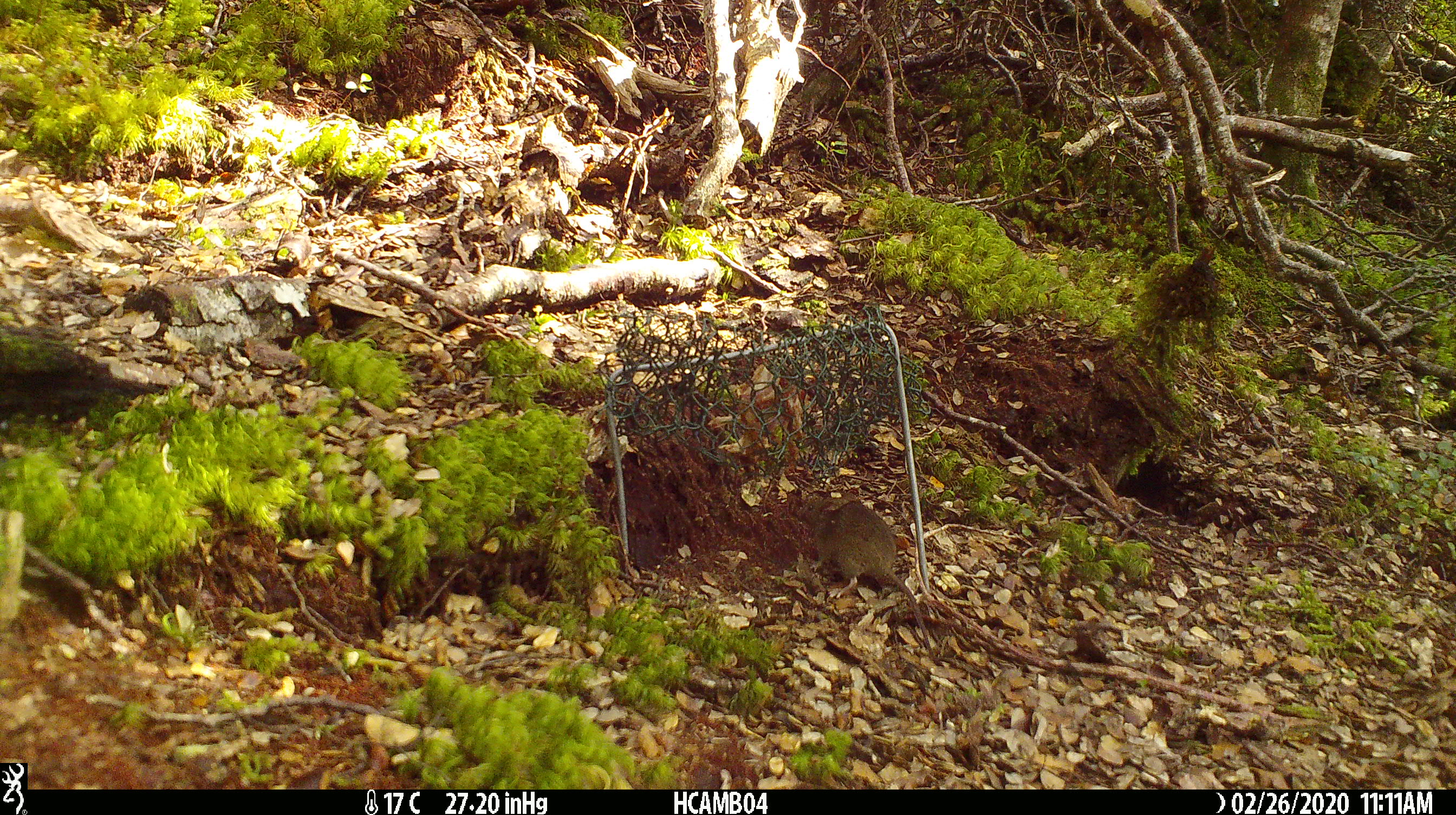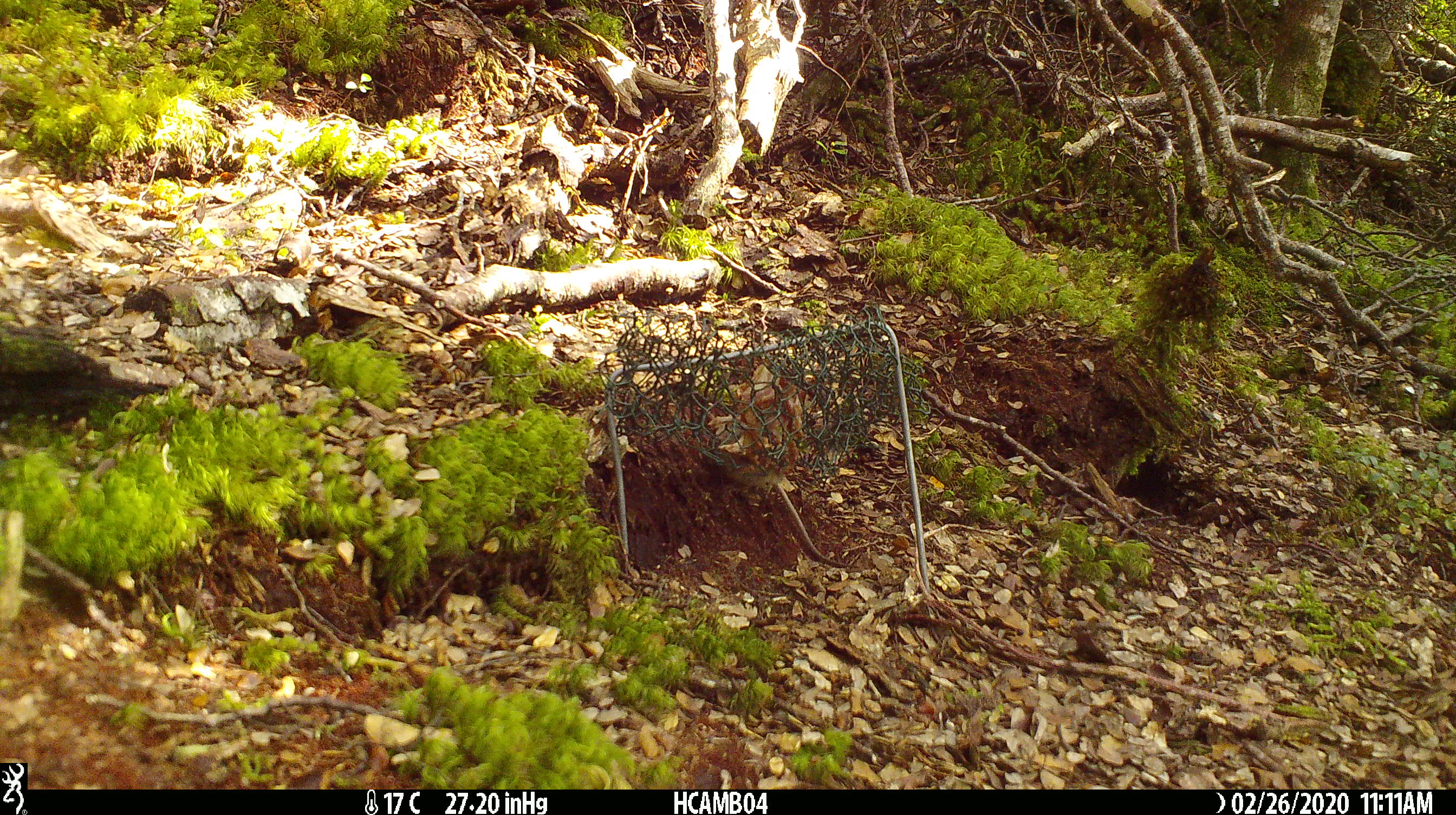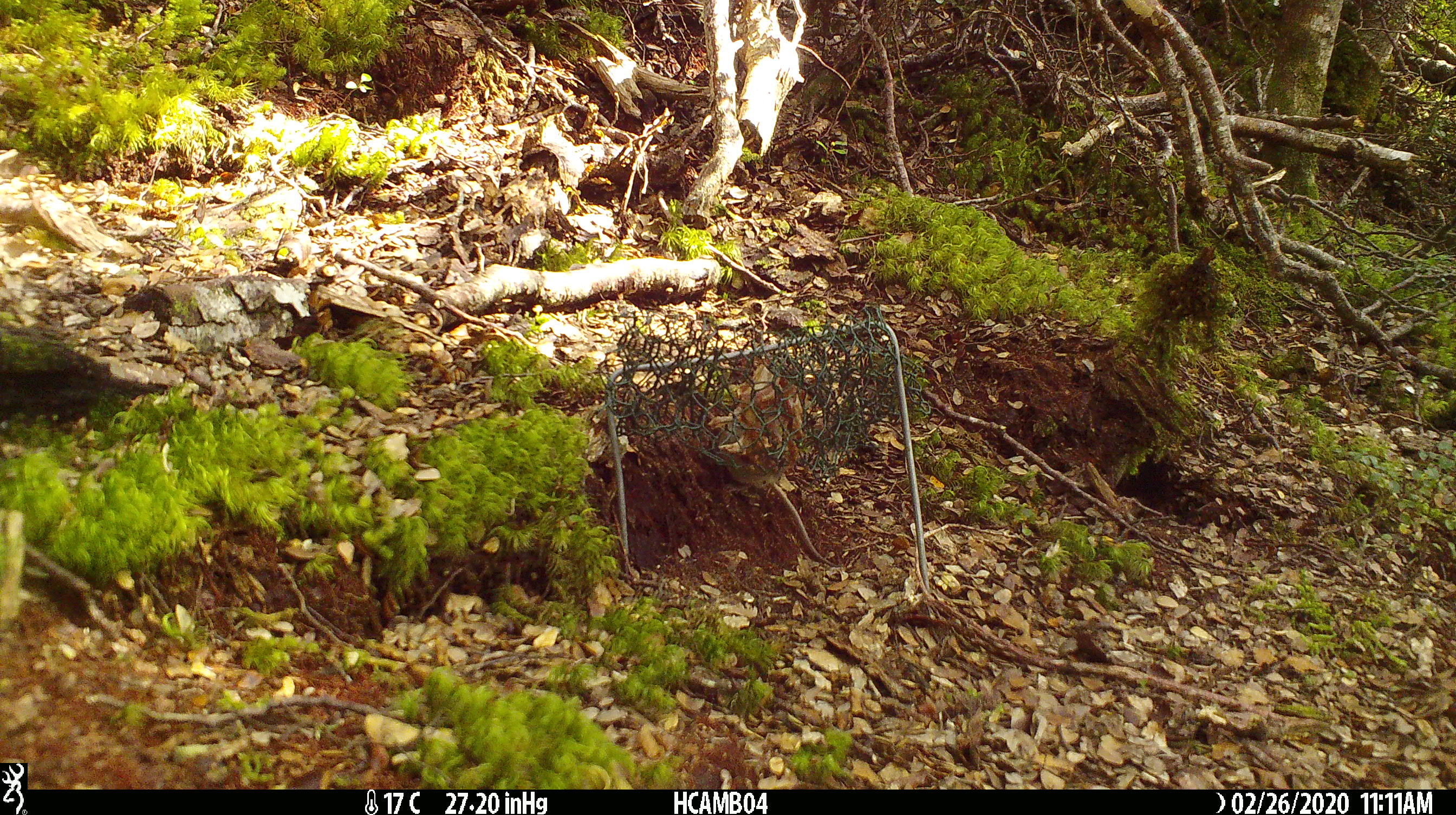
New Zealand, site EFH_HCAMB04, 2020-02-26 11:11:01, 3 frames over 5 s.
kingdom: Animalia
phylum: Chordata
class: Mammalia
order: Rodentia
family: Muridae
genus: Mus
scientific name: Mus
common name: mouse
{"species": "mouse (Mus)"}